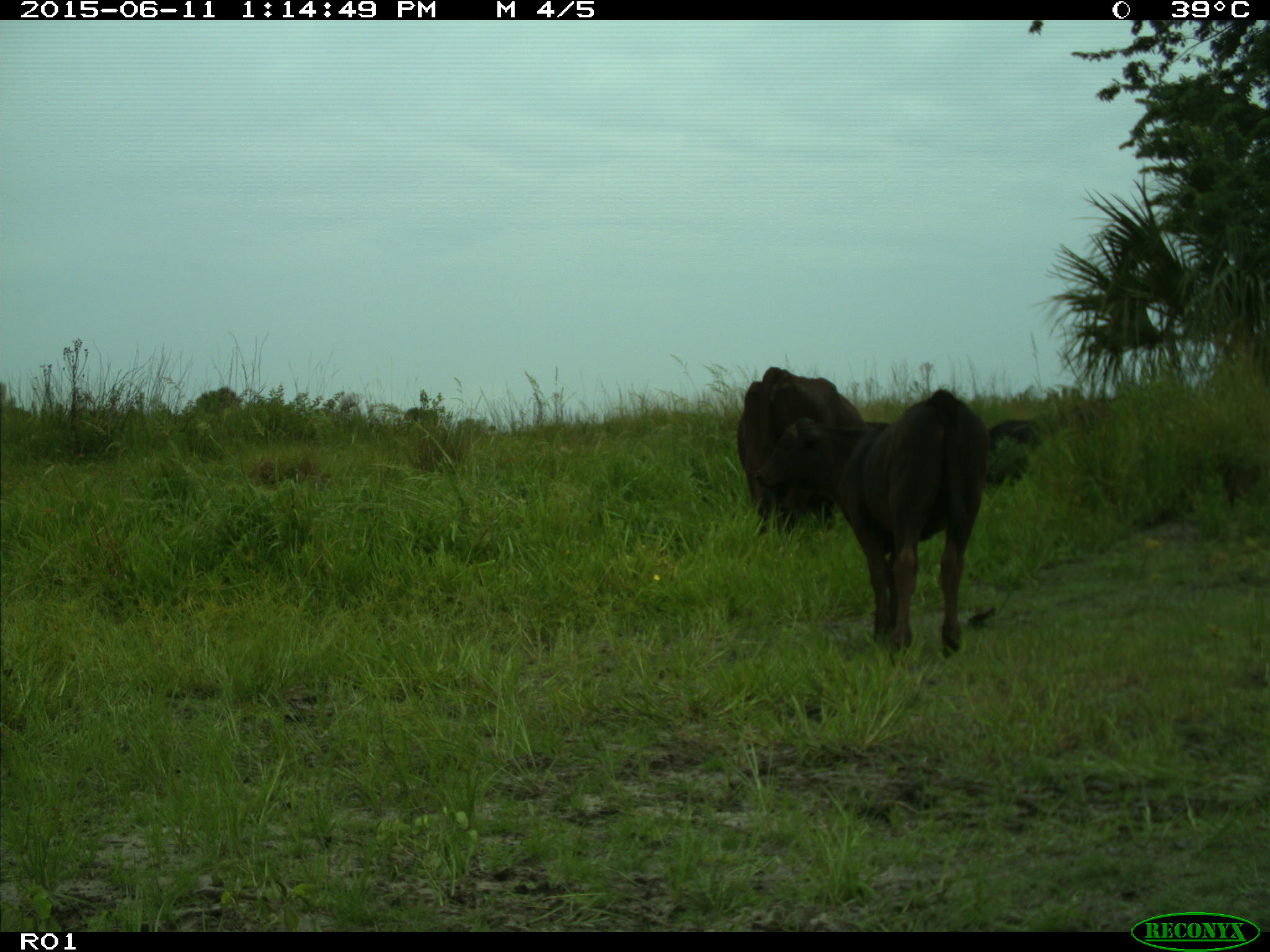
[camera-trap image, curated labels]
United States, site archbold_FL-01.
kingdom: Animalia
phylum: Chordata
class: Mammalia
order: Artiodactyla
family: Bovidae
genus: Bos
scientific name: Bos taurus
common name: domestic cow